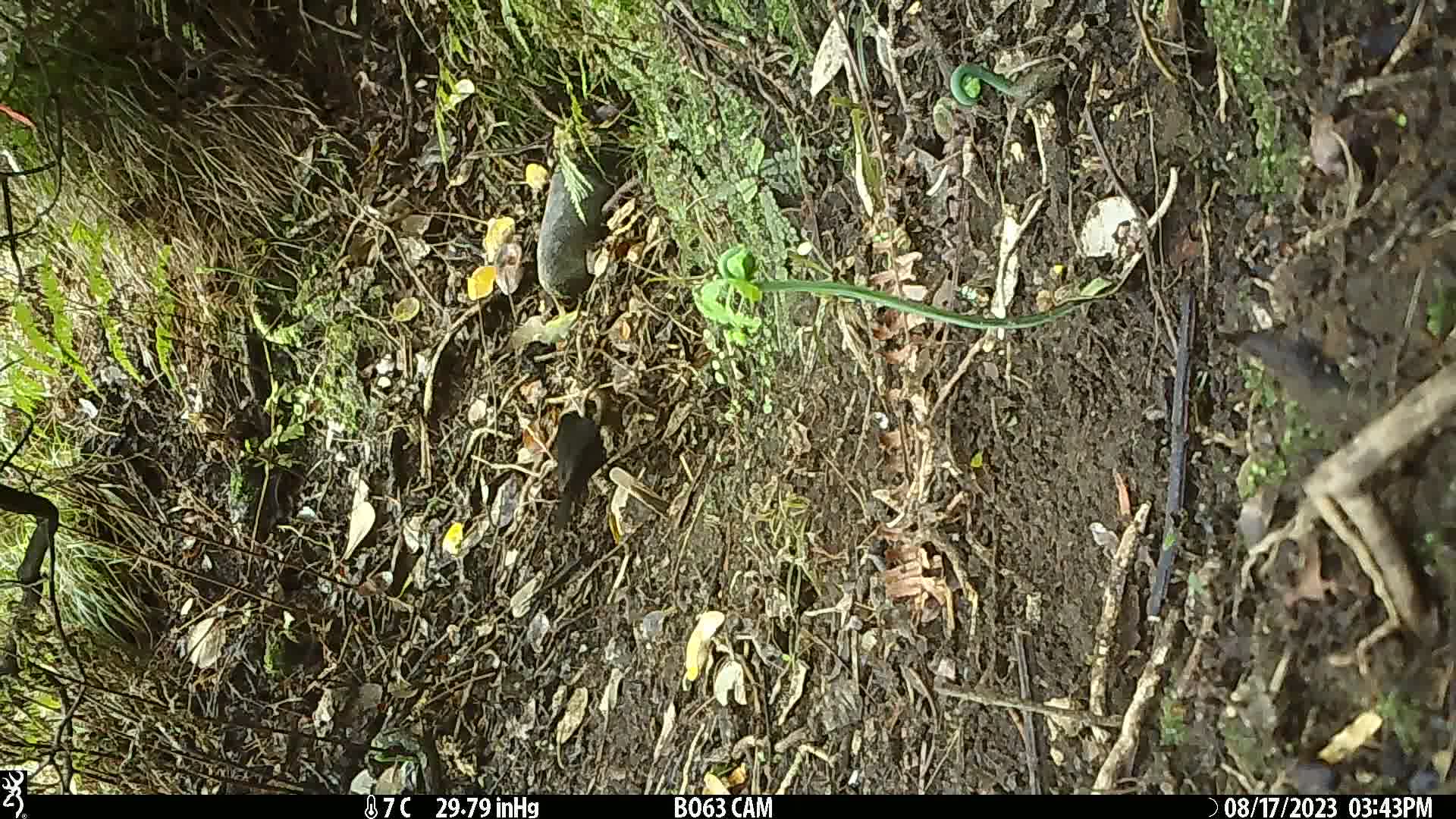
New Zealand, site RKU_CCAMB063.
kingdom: Animalia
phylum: Chordata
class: Aves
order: Passeriformes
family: Turdidae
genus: Turdus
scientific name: Turdus merula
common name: eurasian blackbird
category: blackbird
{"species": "blackbird (eurasian blackbird) (Turdus merula)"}